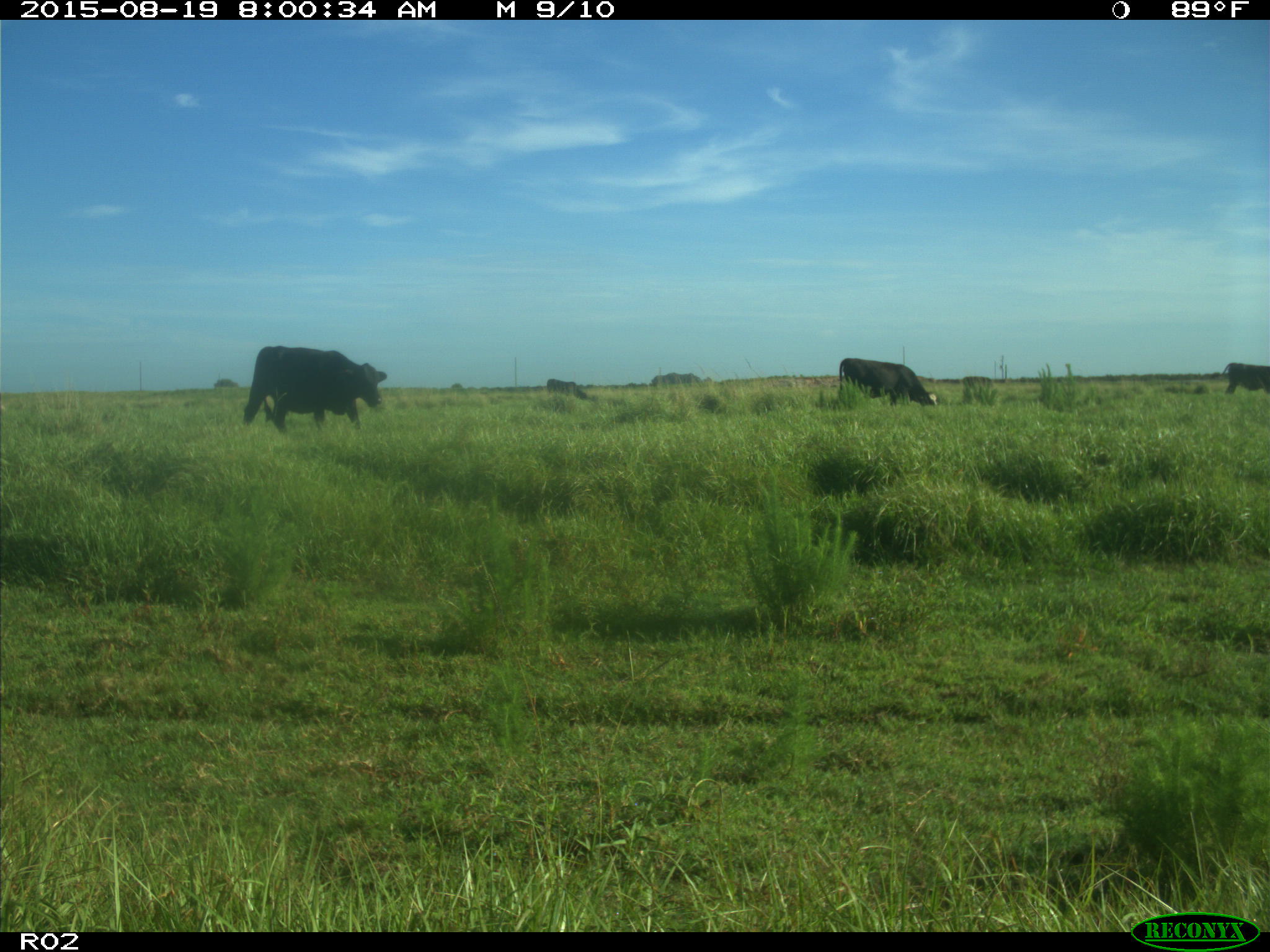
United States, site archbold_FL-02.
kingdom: Animalia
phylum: Chordata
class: Mammalia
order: Artiodactyla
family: Bovidae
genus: Bos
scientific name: Bos taurus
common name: domestic cow